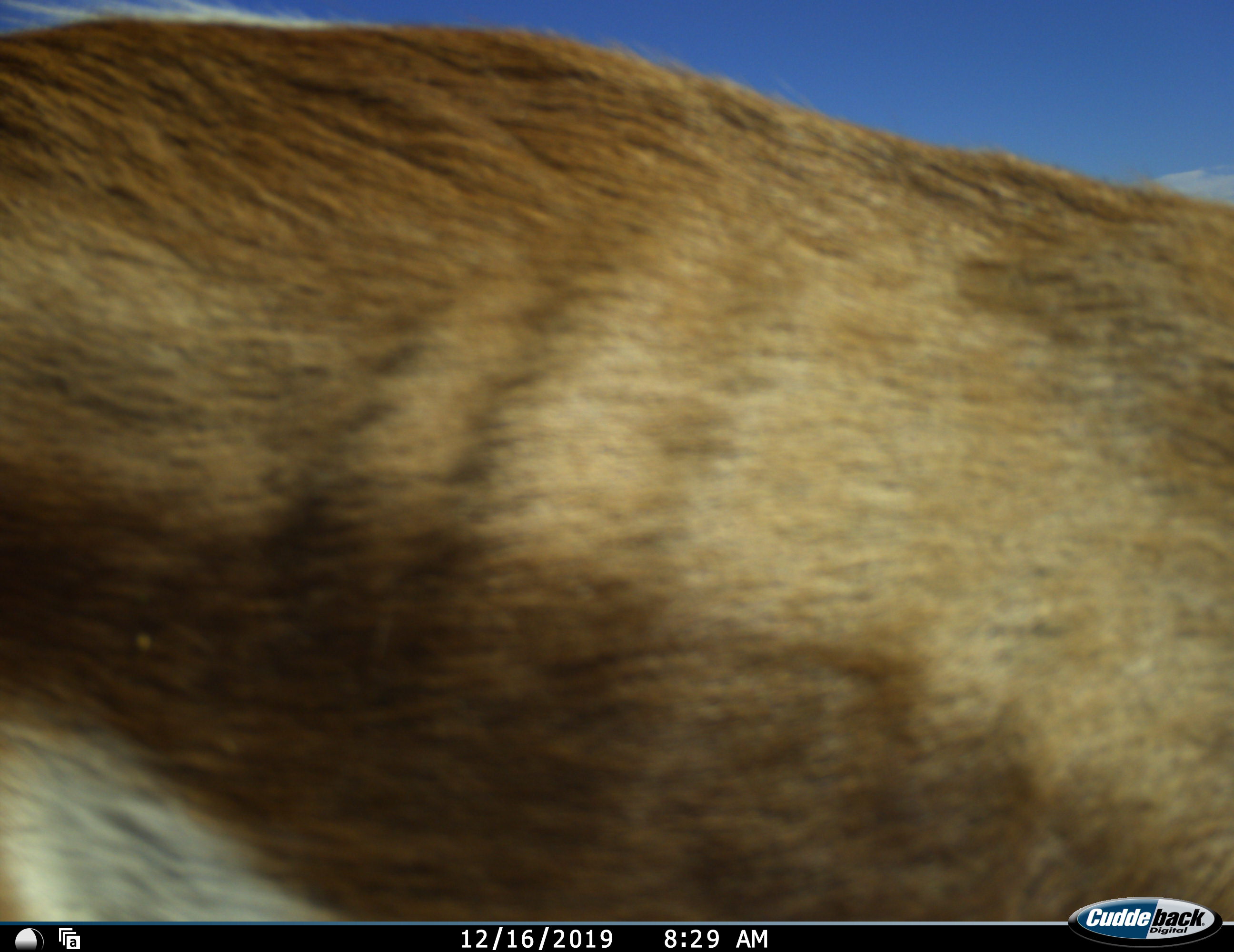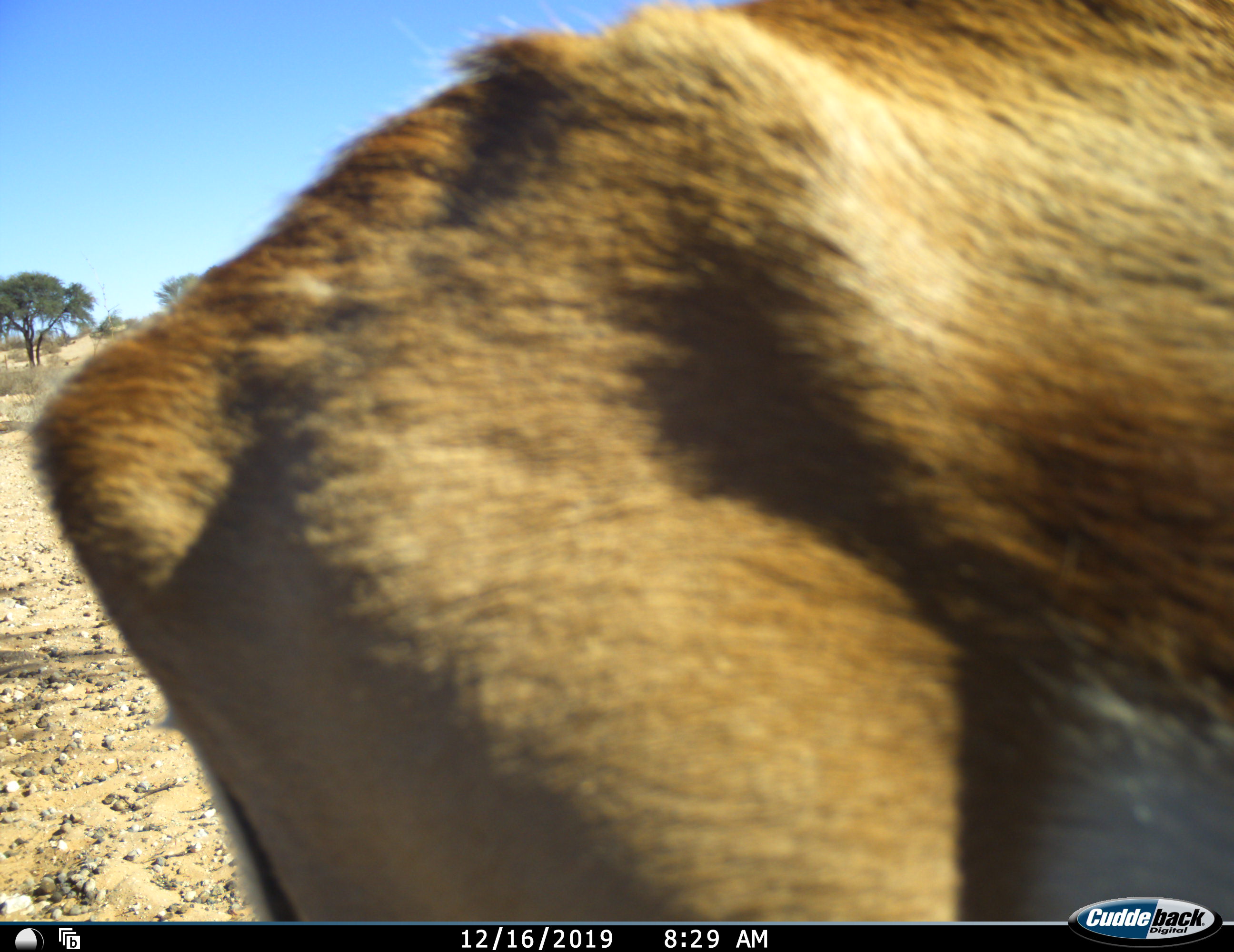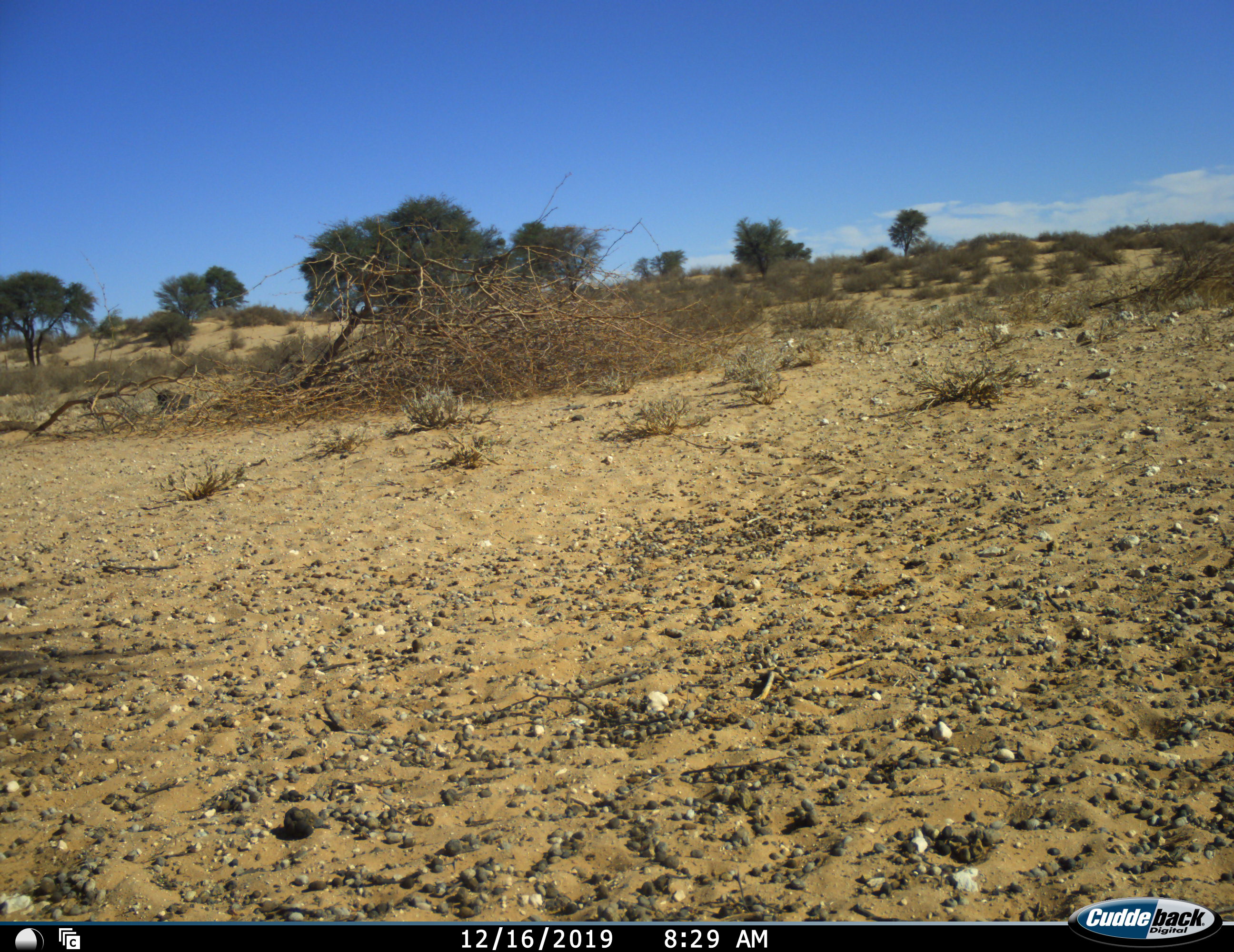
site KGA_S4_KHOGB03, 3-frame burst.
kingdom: Animalia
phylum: Chordata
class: Mammalia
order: Artiodactyla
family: Bovidae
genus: Antidorcas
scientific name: Antidorcas marsupialis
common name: springbok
Springbok (Antidorcas marsupialis), count 1. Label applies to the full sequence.